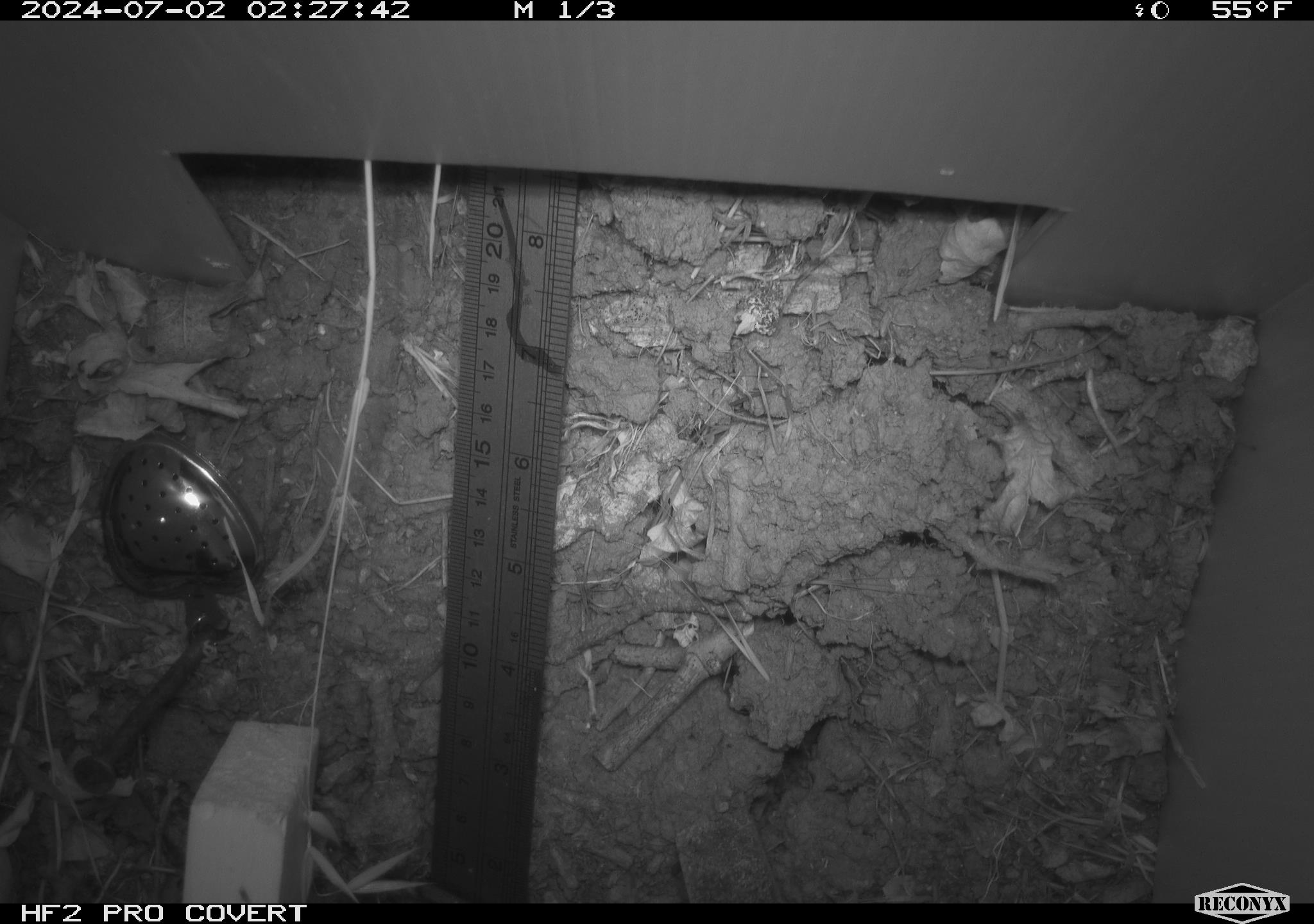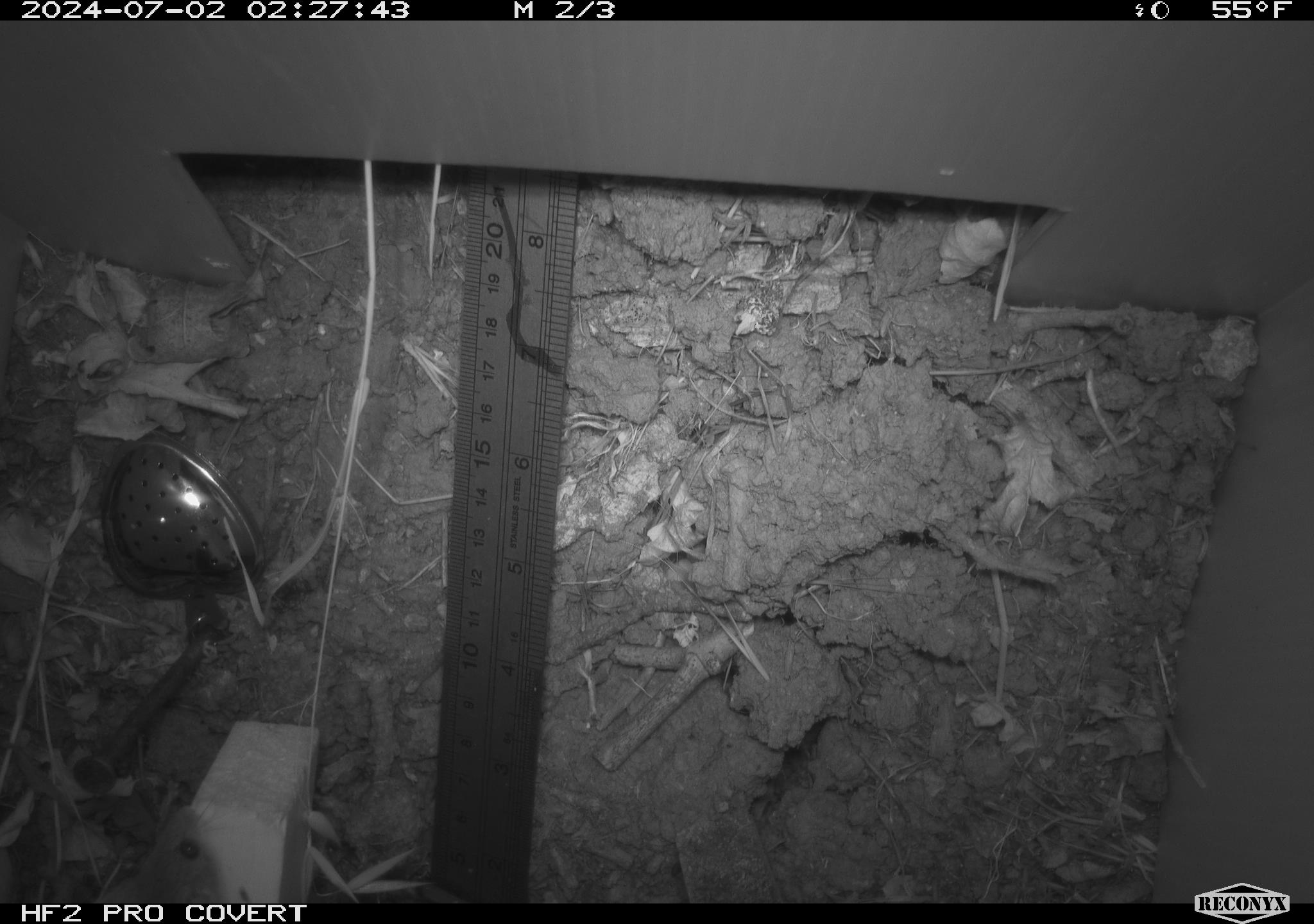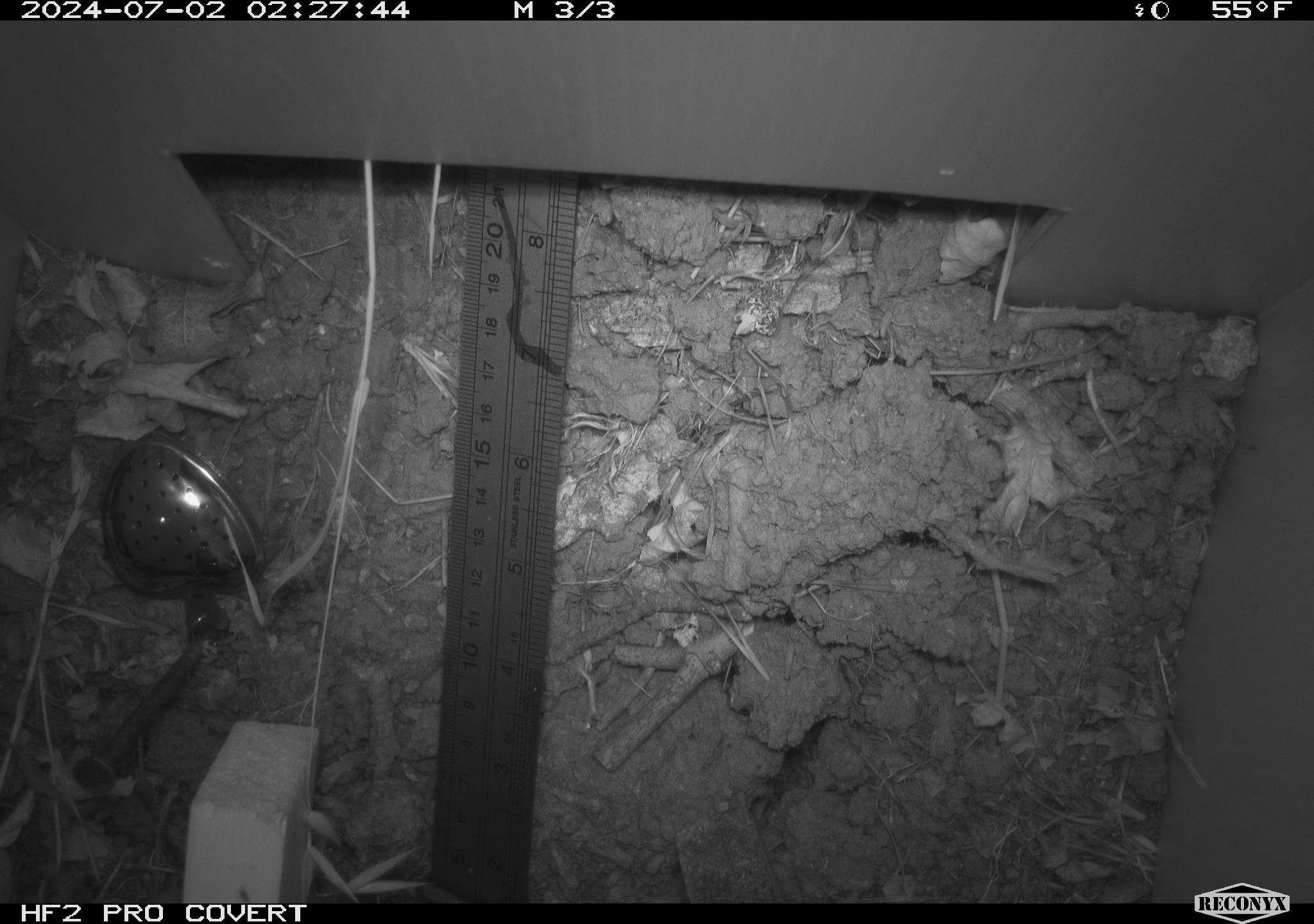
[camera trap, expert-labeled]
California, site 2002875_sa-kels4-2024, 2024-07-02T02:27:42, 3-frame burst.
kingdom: Animalia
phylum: Chordata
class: Mammalia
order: Rodentia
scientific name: Rodentia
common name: rodent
Rodent (Rodentia).